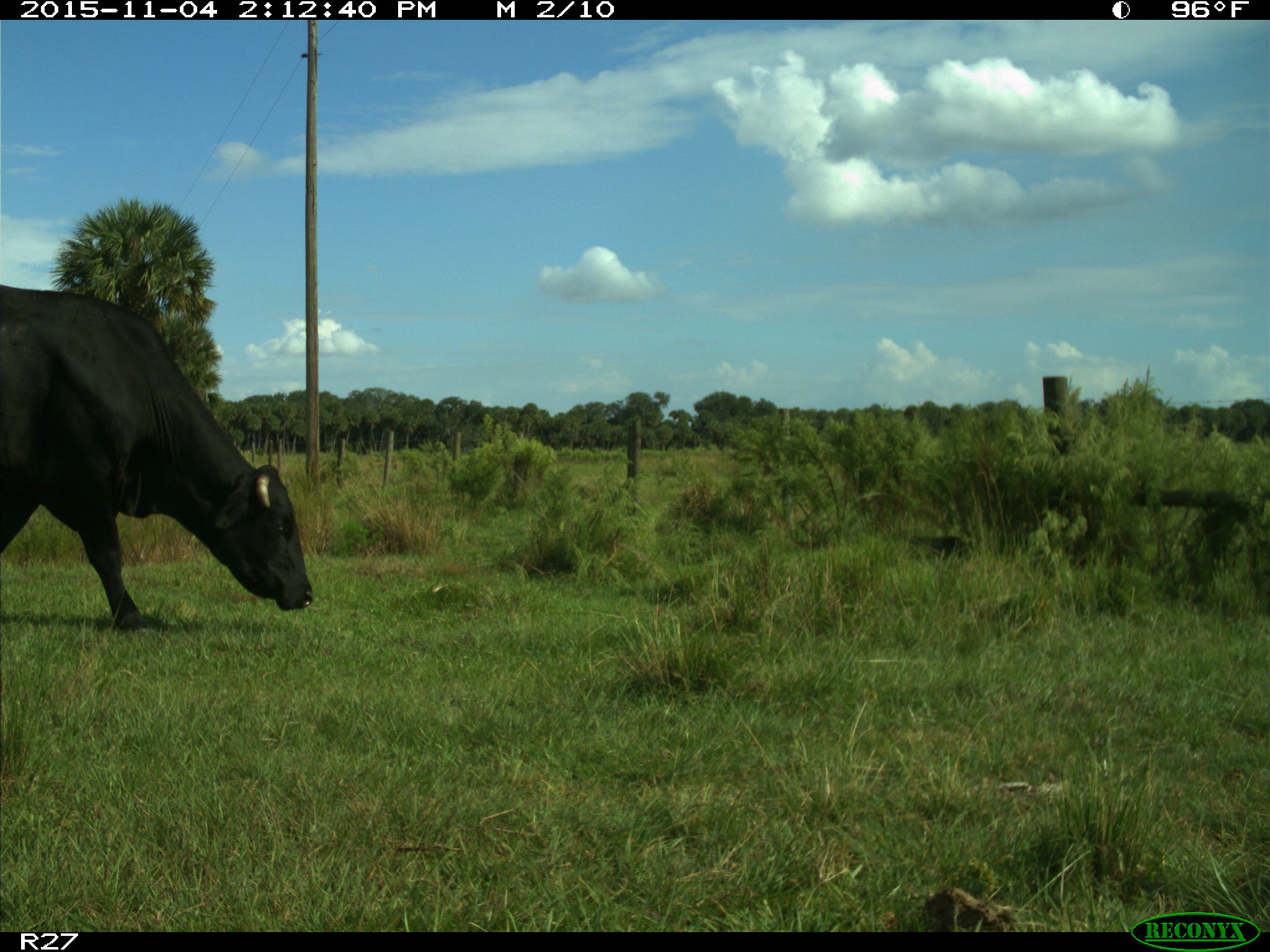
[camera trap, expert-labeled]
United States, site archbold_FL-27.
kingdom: Animalia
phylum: Chordata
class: Mammalia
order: Artiodactyla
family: Bovidae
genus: Bos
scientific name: Bos taurus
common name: domestic cow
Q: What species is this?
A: Bos taurus (domestic cow).